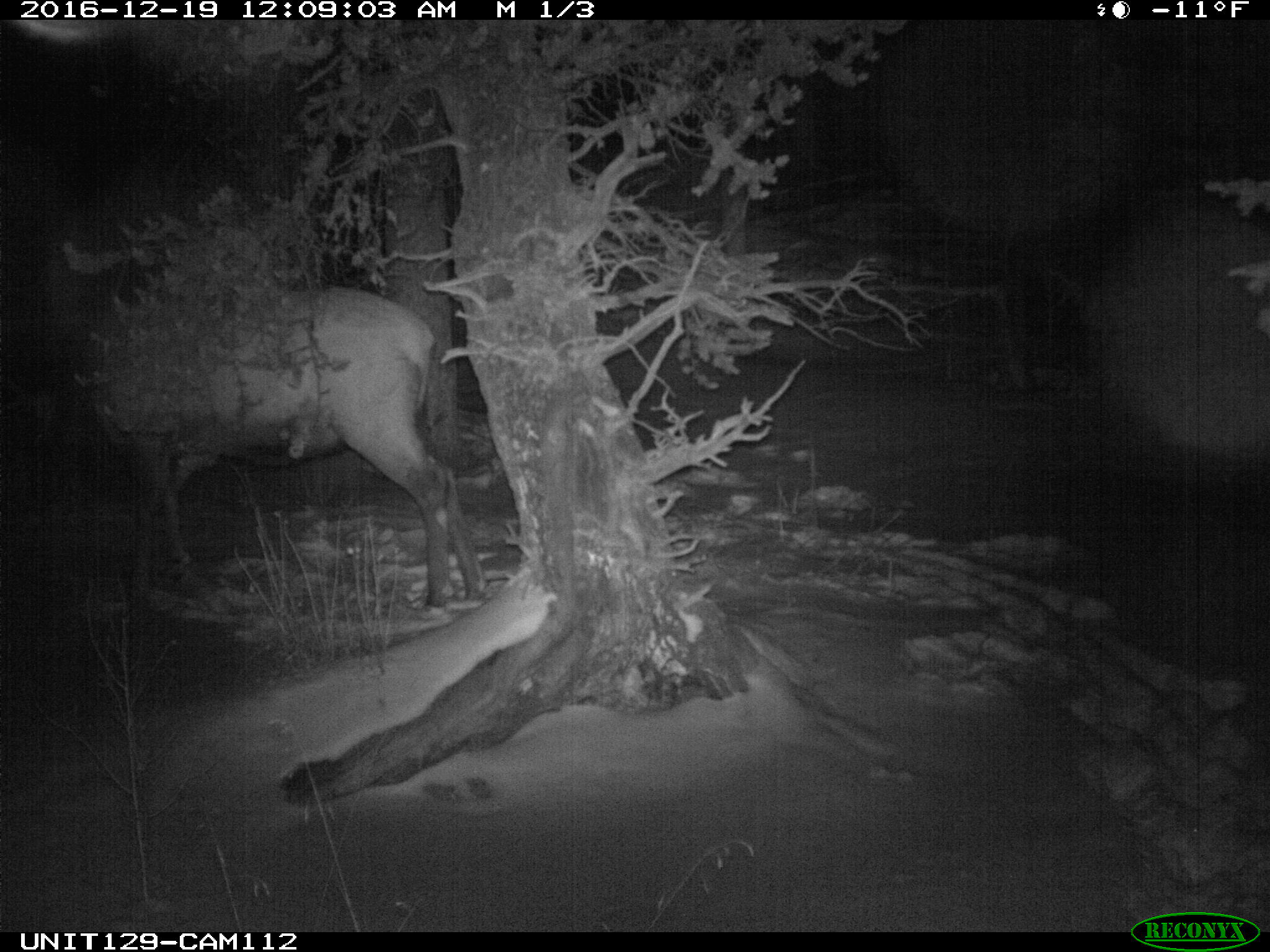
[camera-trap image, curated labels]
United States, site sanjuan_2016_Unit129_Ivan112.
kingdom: Animalia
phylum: Chordata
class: Mammalia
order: Artiodactyla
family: Cervidae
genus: Cervus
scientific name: Cervus elaphus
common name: red deer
Cervus elaphus (red deer).